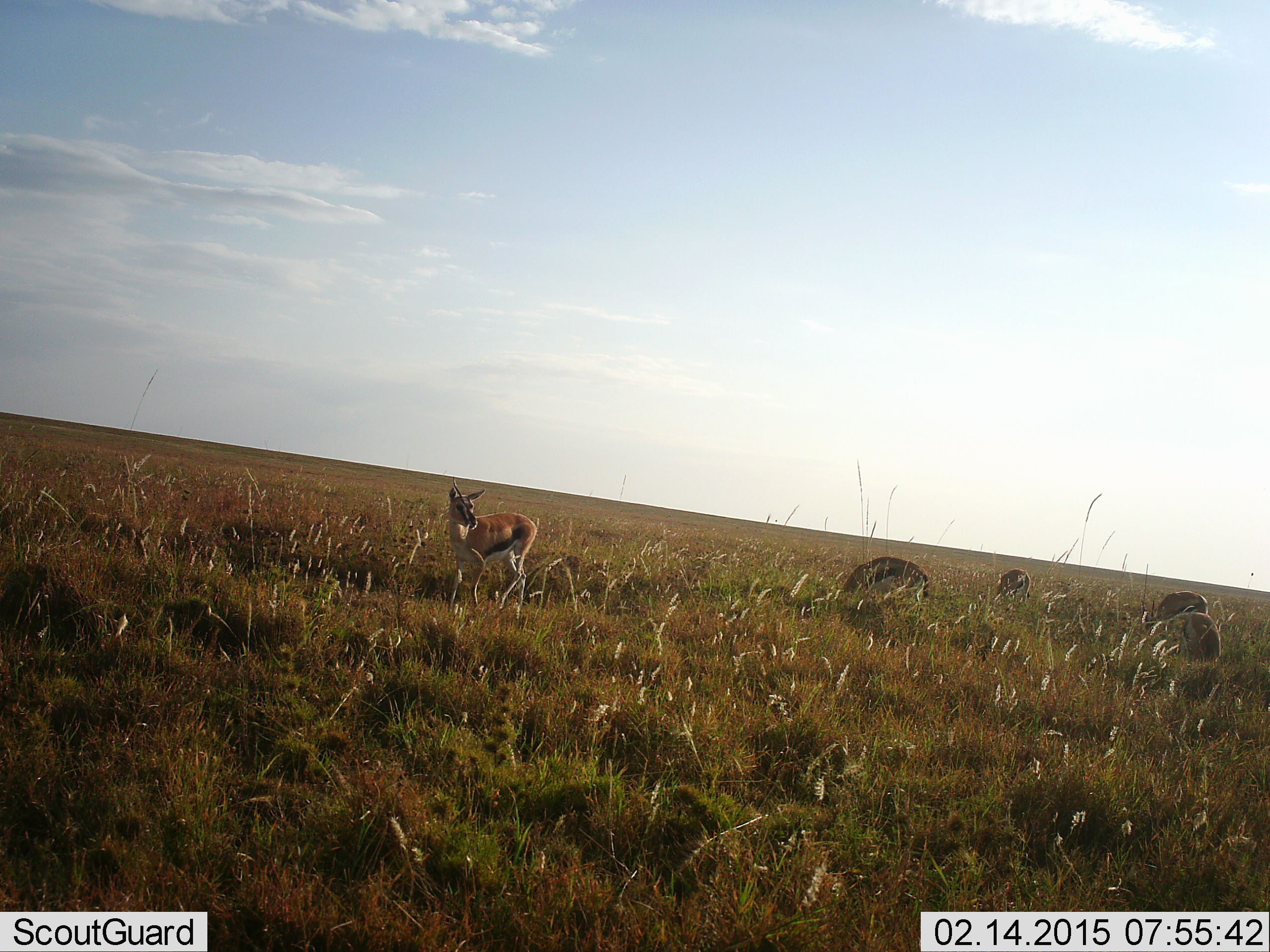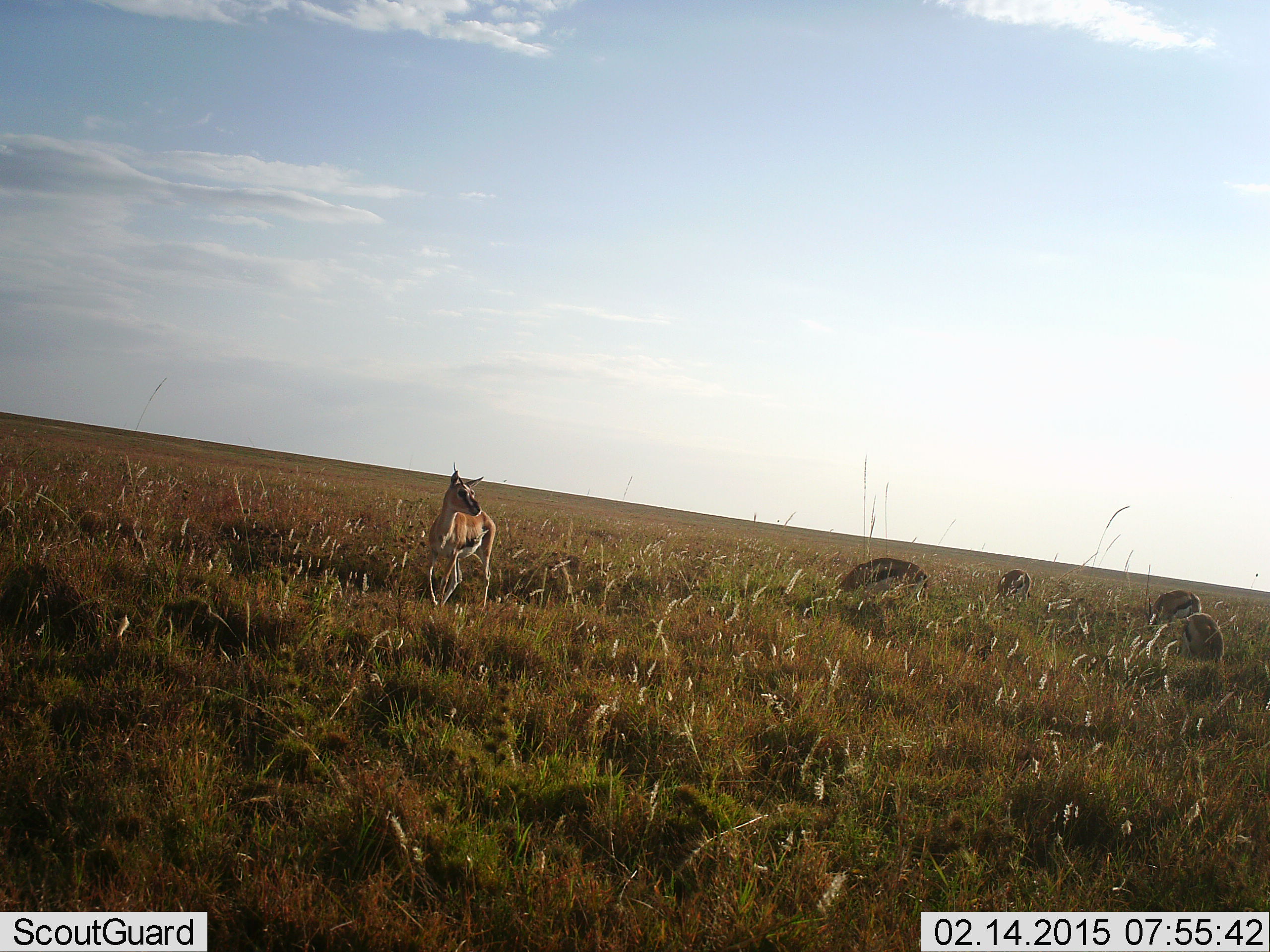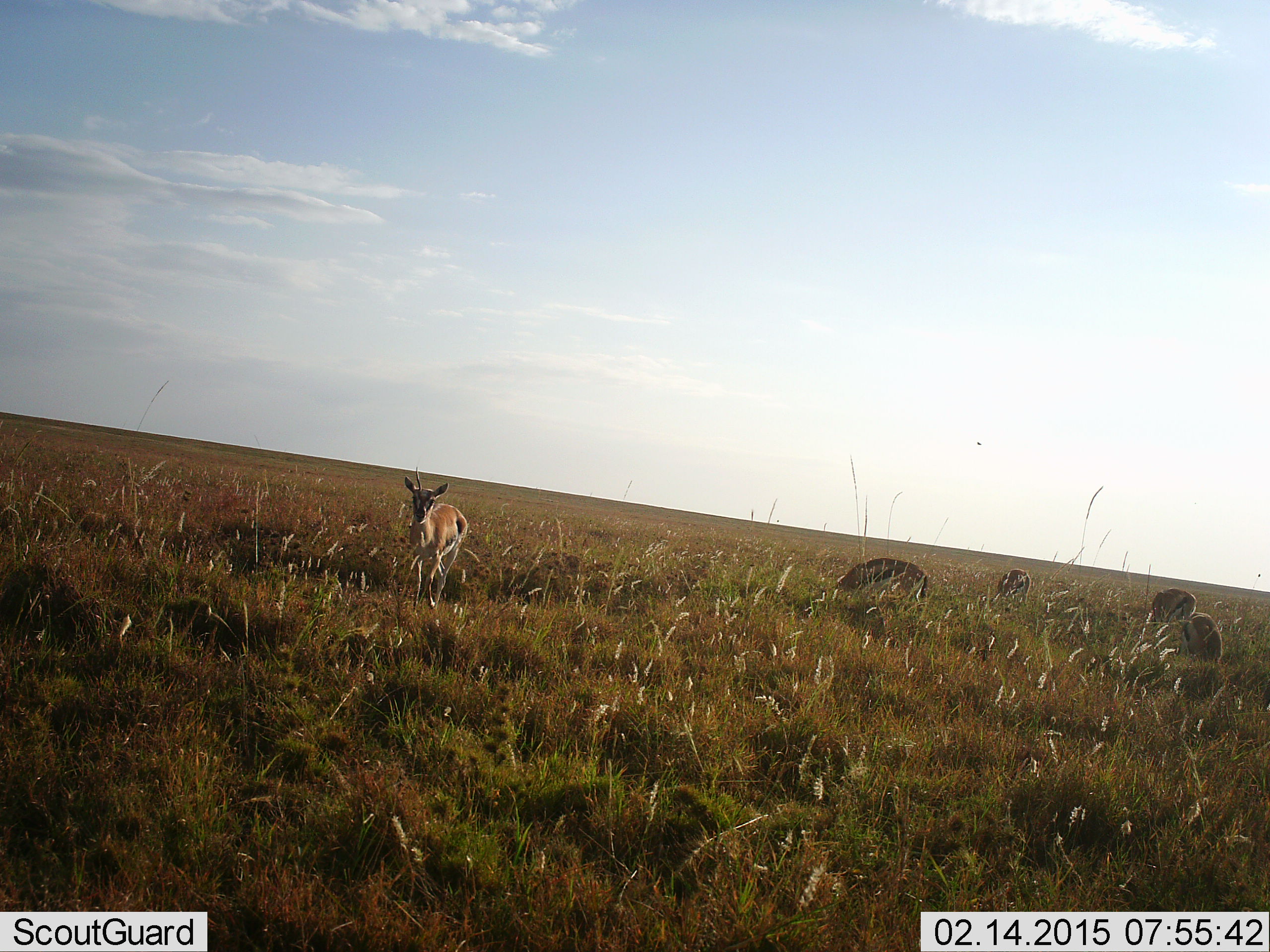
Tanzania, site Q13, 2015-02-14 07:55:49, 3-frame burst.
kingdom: Animalia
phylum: Chordata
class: Mammalia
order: Artiodactyla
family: Bovidae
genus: Eudorcas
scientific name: Eudorcas thomsonii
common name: thomson's gazelle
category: gazellethomsons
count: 5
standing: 40%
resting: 10%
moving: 50%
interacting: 0%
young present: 0%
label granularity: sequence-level